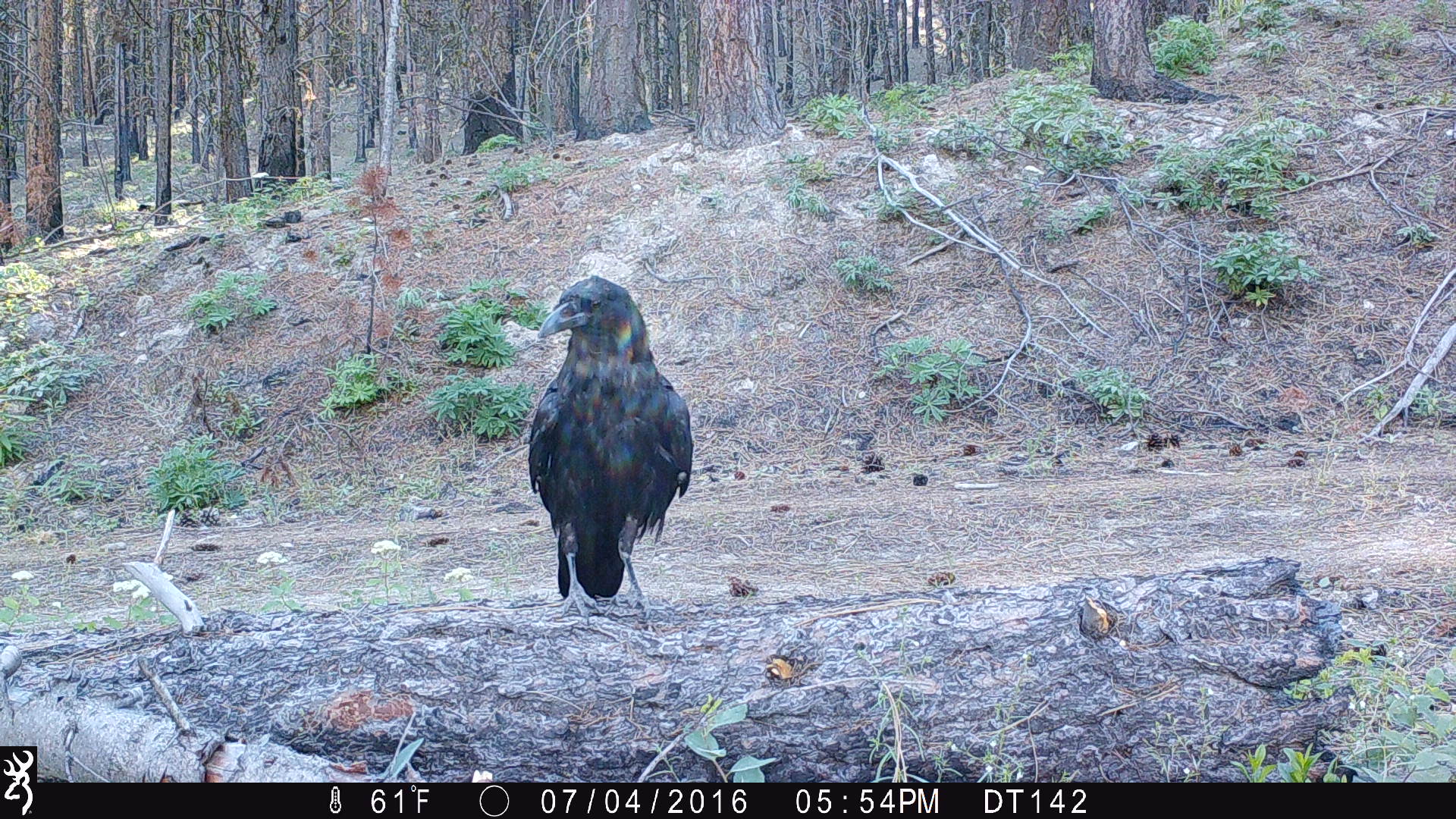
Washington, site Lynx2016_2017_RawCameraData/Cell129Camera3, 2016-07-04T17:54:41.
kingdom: Animalia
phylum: Chordata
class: Aves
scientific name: Aves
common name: birds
Aves (birds). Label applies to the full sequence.